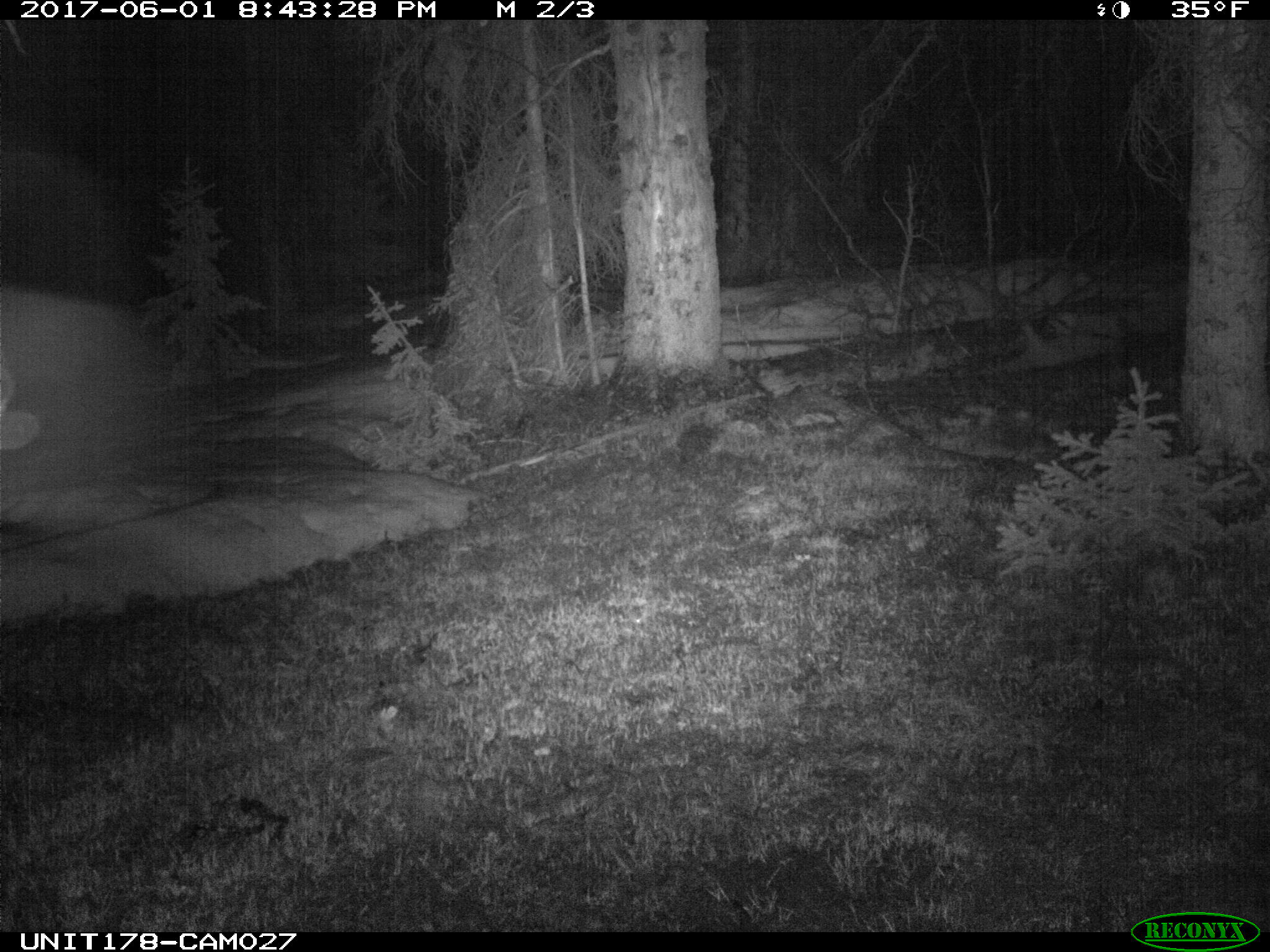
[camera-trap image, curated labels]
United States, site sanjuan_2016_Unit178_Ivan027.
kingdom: Animalia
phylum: Chordata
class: Mammalia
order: Artiodactyla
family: Cervidae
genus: Alces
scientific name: Alces alces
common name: moose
Alces alces (moose).